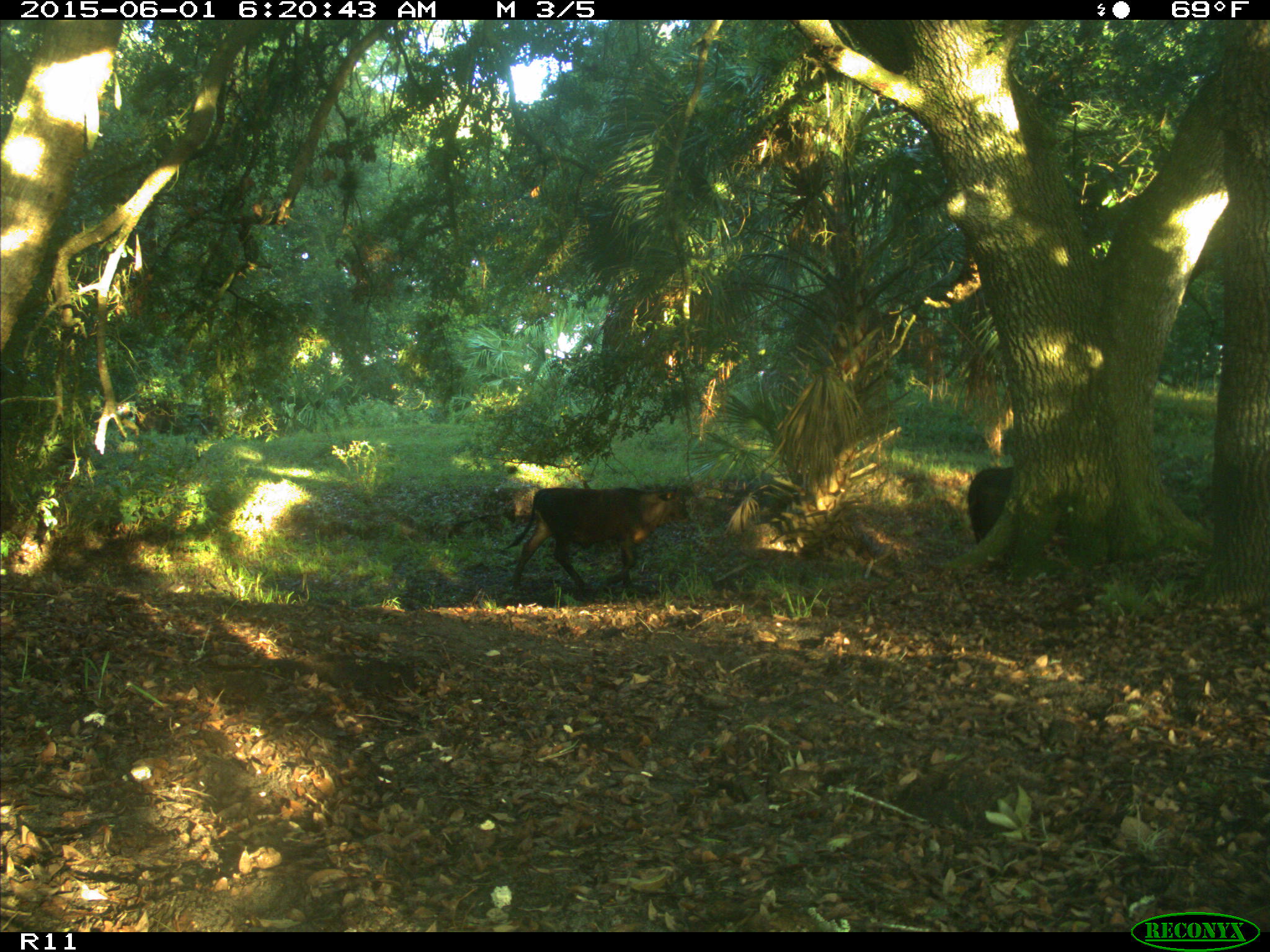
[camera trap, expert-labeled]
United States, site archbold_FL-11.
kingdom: Animalia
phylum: Chordata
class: Mammalia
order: Artiodactyla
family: Bovidae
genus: Bos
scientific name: Bos taurus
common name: domestic cow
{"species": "Bos taurus (domestic cow)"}